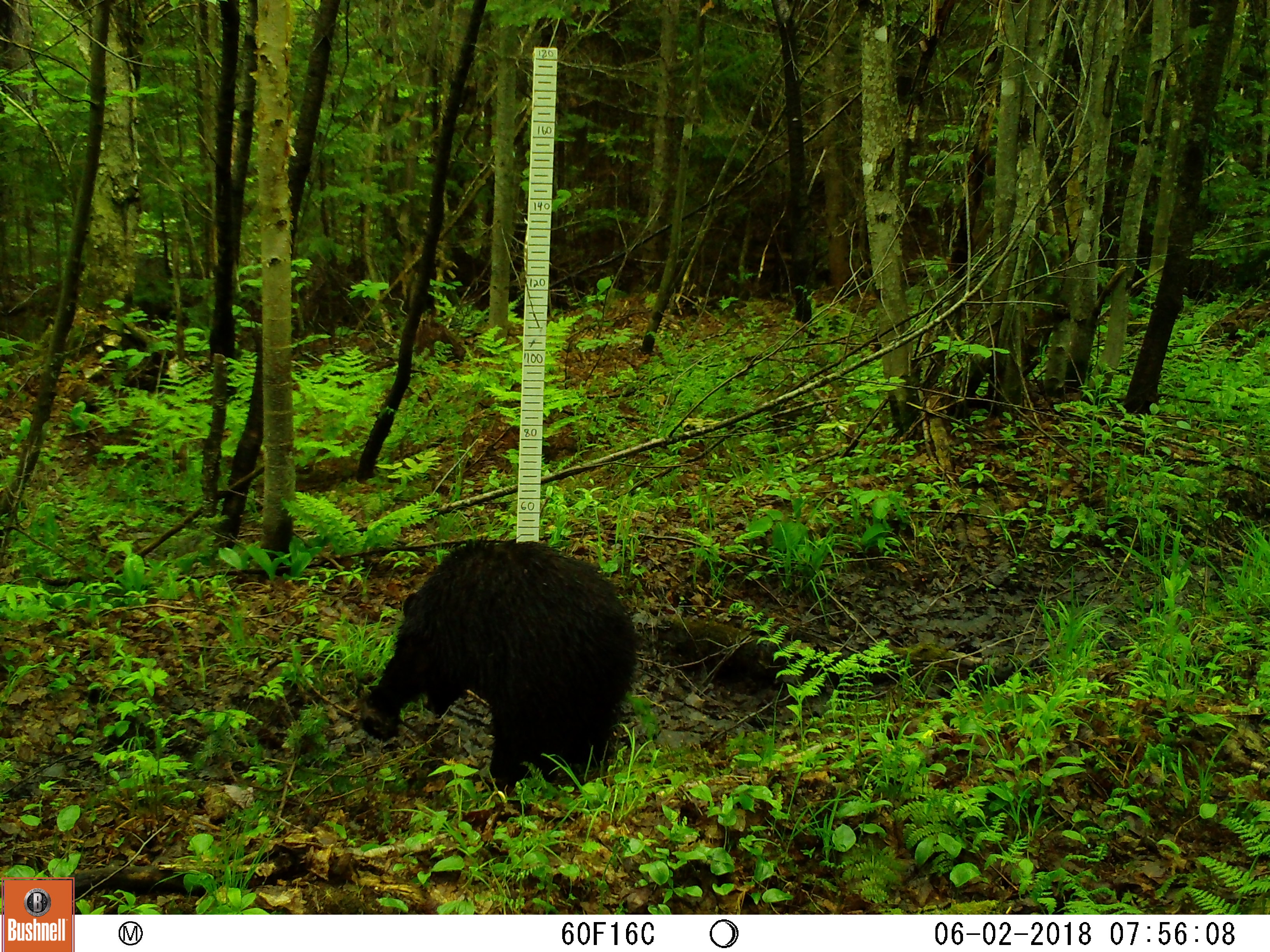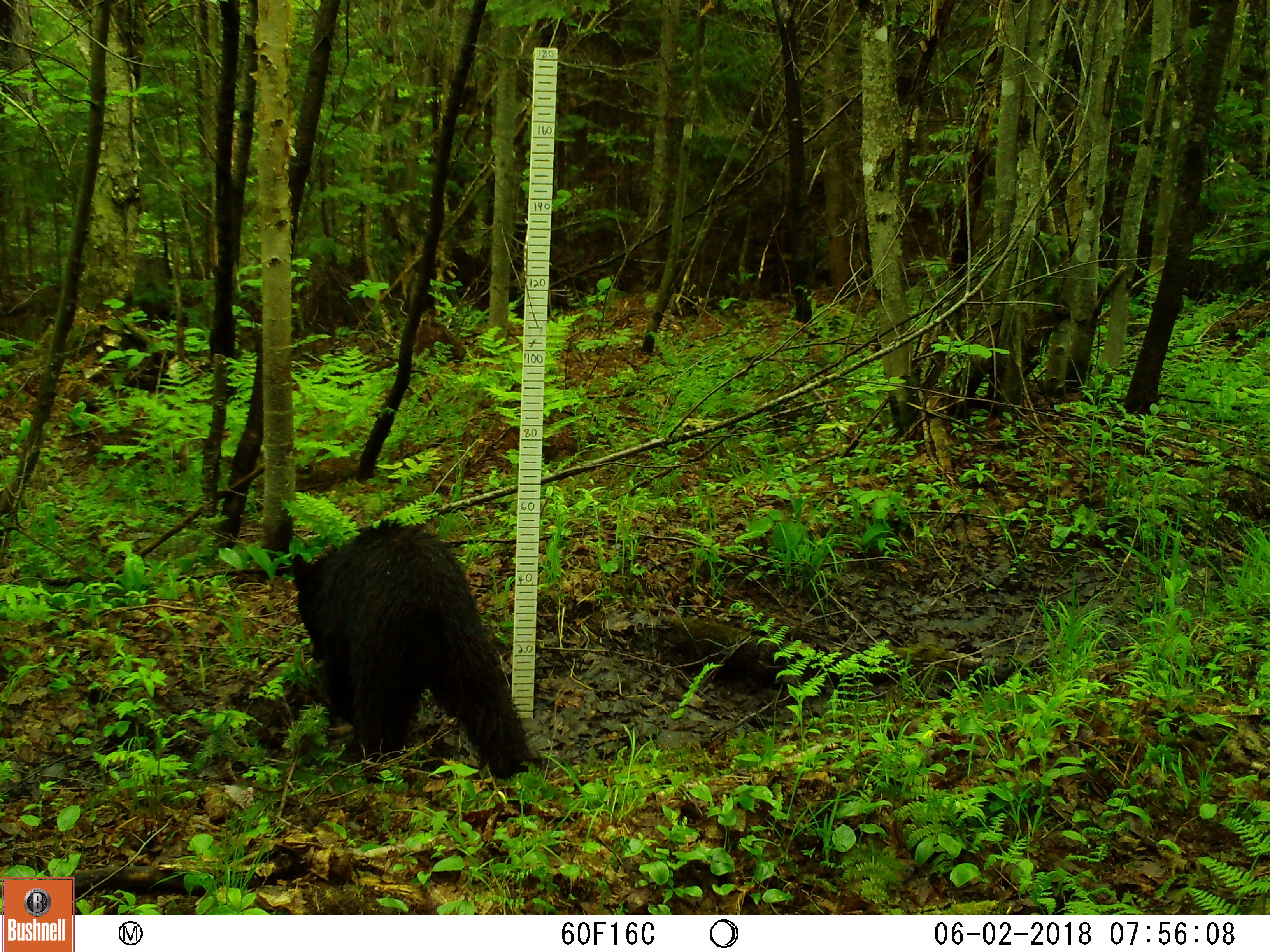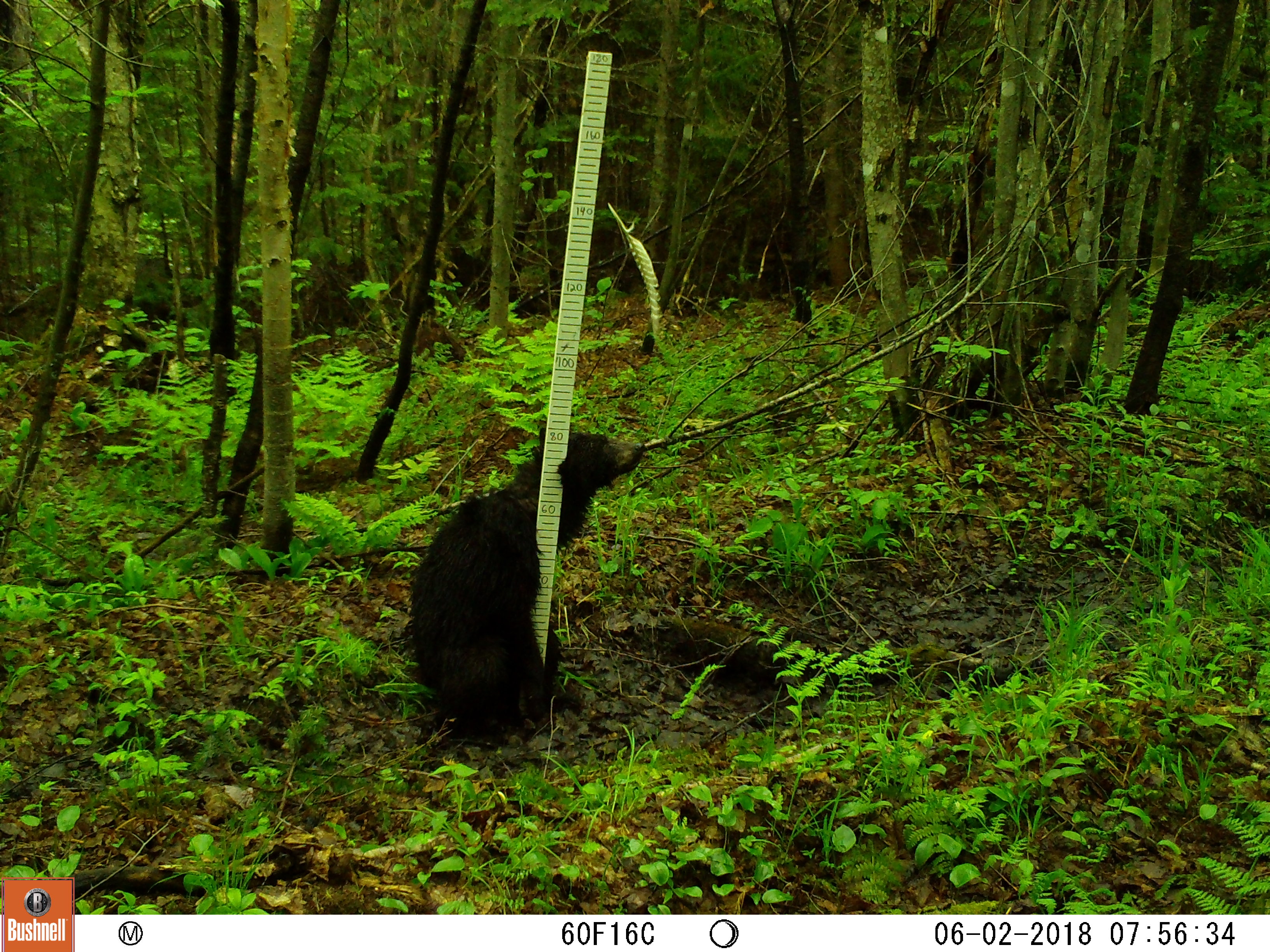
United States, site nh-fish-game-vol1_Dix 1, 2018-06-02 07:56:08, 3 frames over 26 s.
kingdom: Animalia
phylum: Chordata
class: Mammalia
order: Carnivora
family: Ursidae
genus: Ursus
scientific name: Ursus americanus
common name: black bear